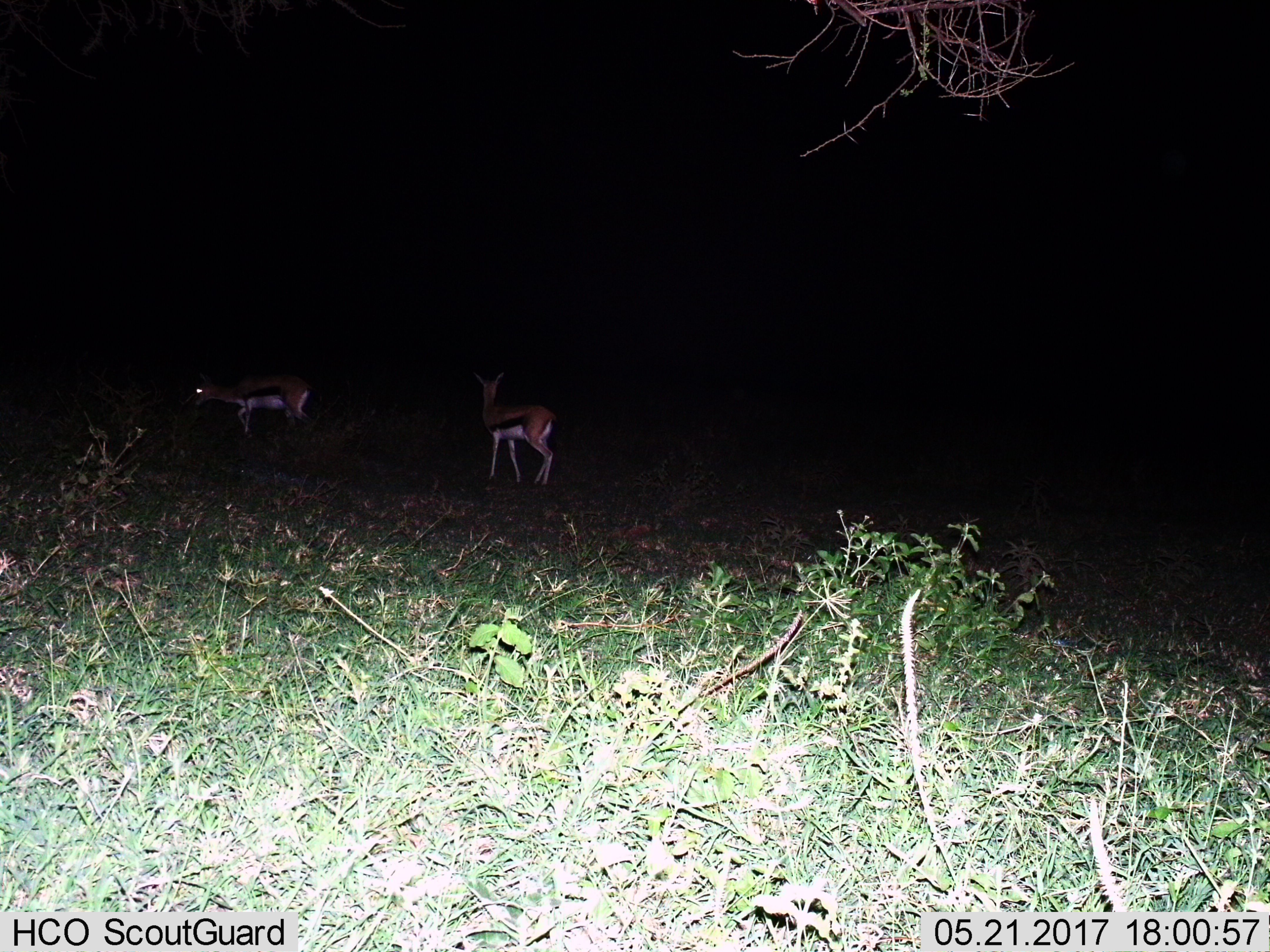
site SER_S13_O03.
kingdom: Animalia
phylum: Chordata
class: Mammalia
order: Artiodactyla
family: Bovidae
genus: Eudorcas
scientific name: Eudorcas thomsonii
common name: thomson's gazelle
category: gazellethomsons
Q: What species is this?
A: Gazellethomsons (thomson's gazelle) (Eudorcas thomsonii).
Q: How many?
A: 2.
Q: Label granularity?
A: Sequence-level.